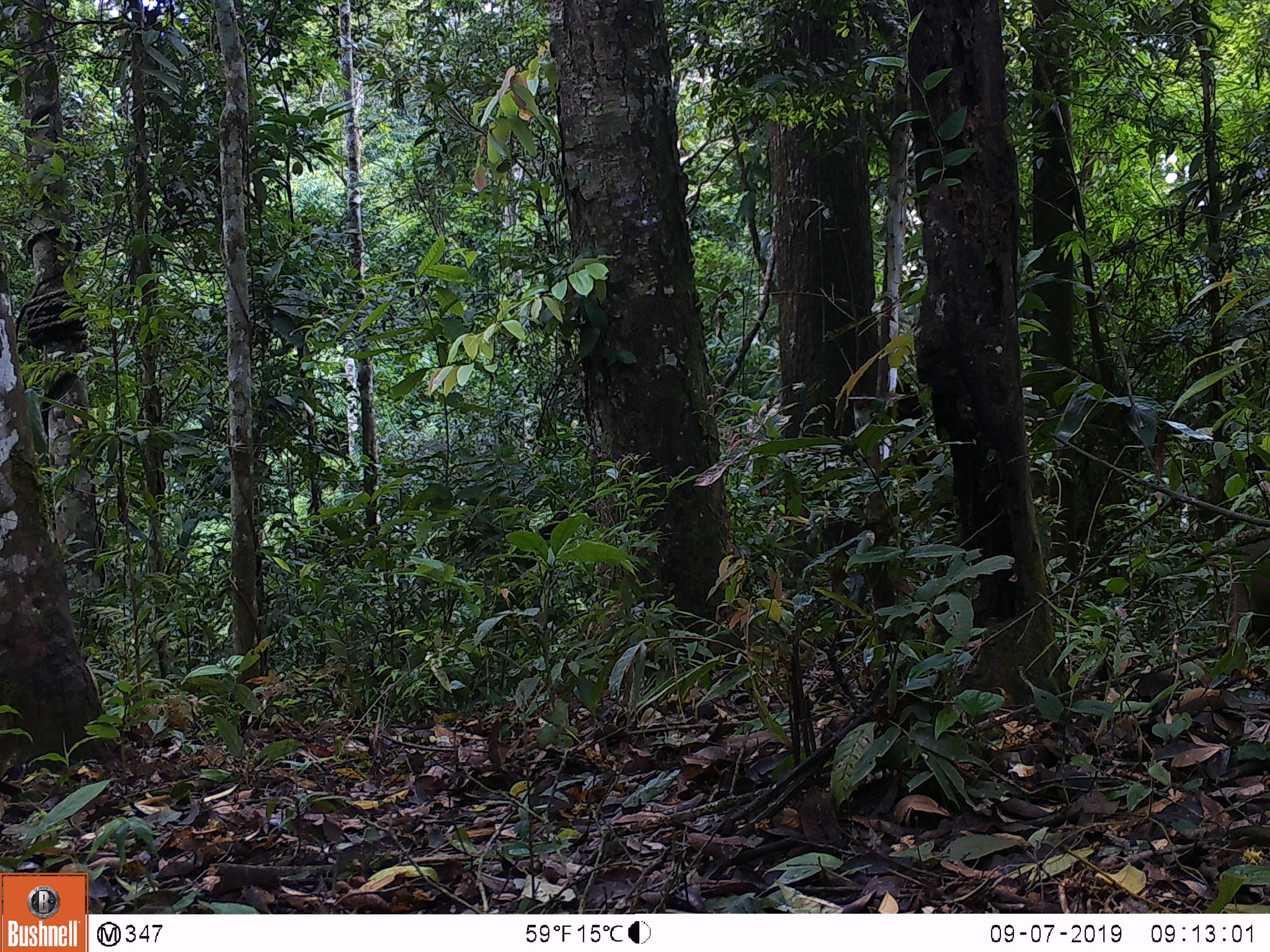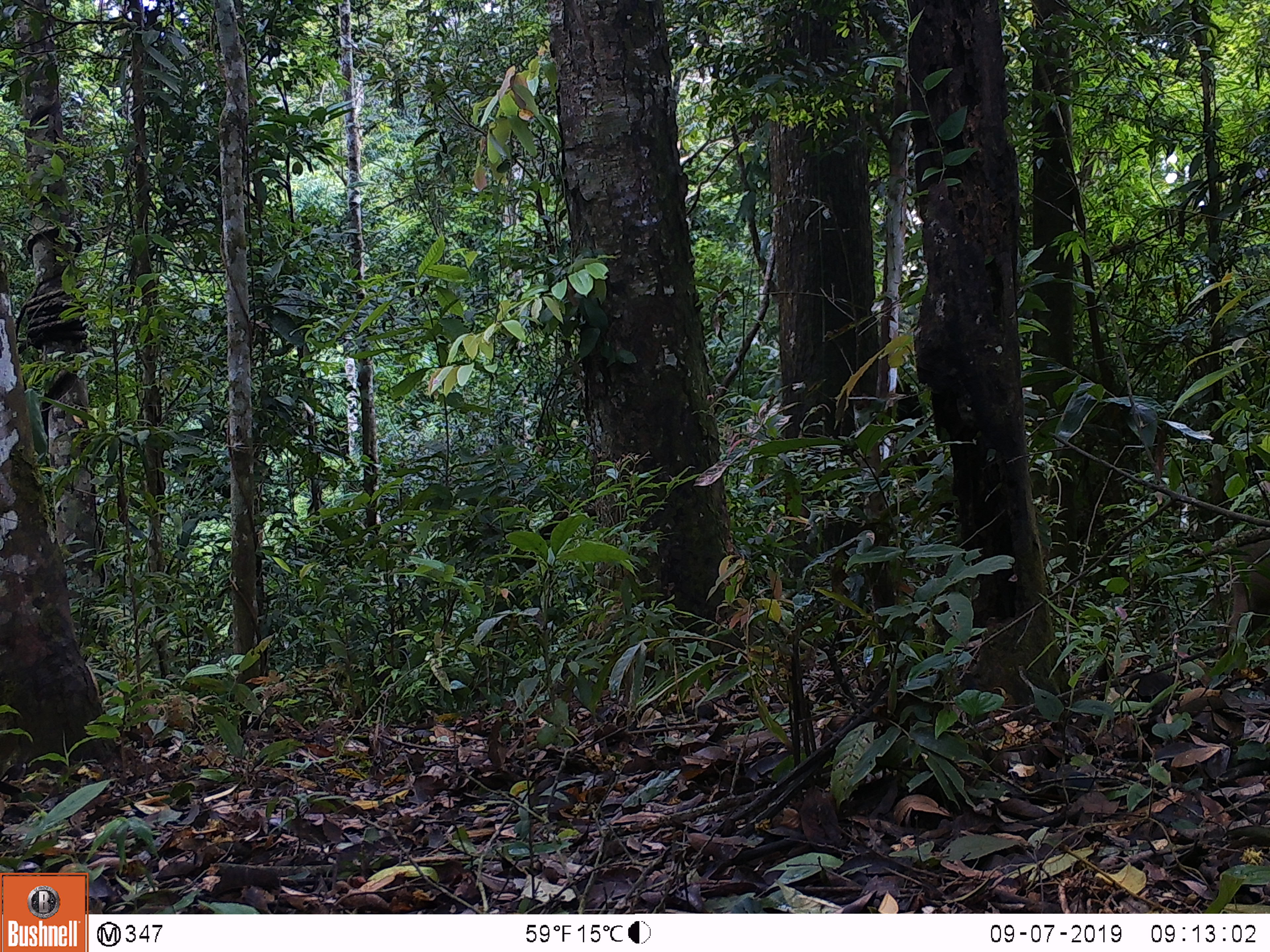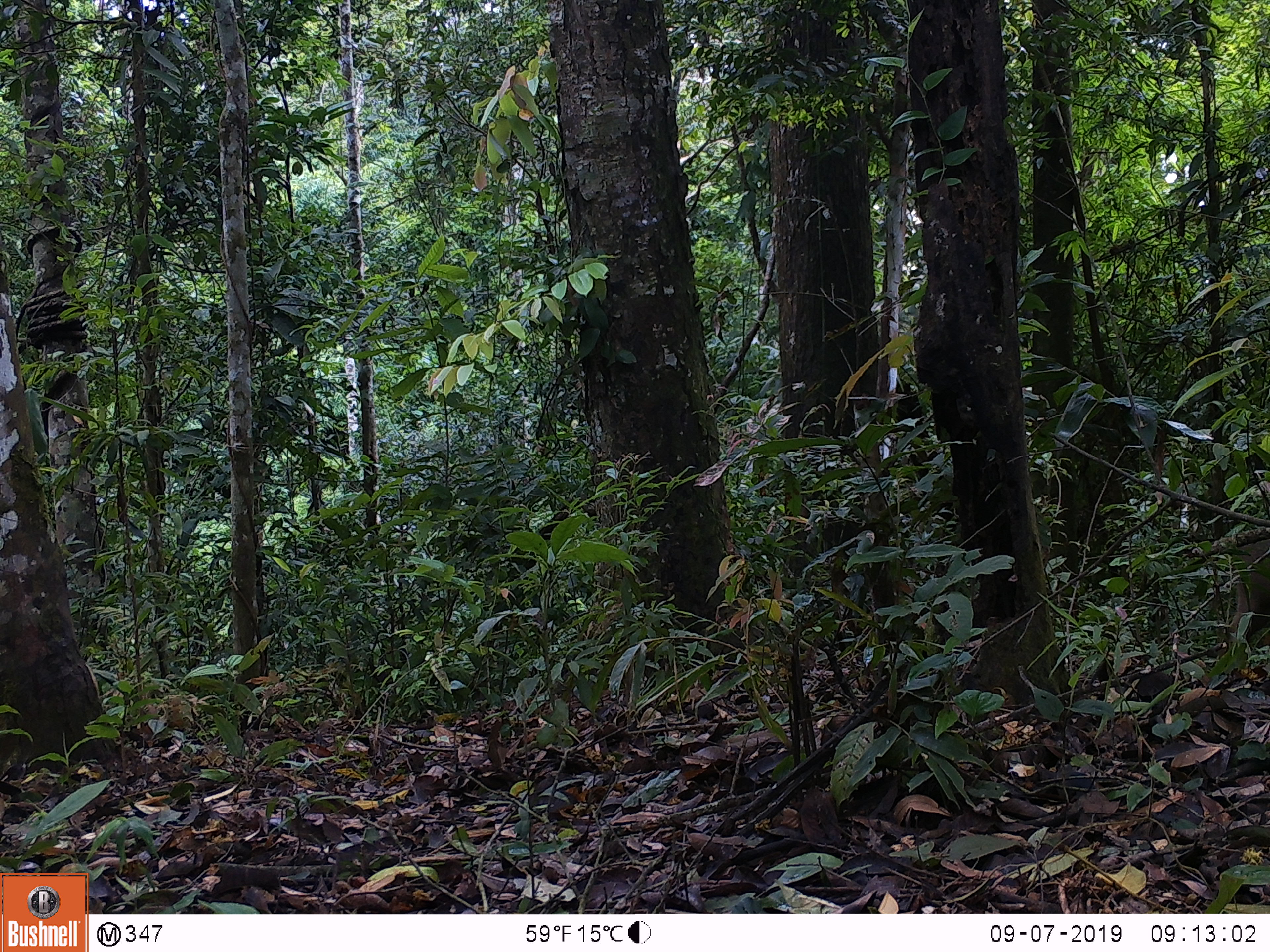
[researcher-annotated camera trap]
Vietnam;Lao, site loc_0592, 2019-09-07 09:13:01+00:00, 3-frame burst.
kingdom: Animalia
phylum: Chordata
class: Mammalia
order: Artiodactyla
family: Suidae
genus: Sus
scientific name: Sus scrofa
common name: eurasian wild pig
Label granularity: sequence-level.